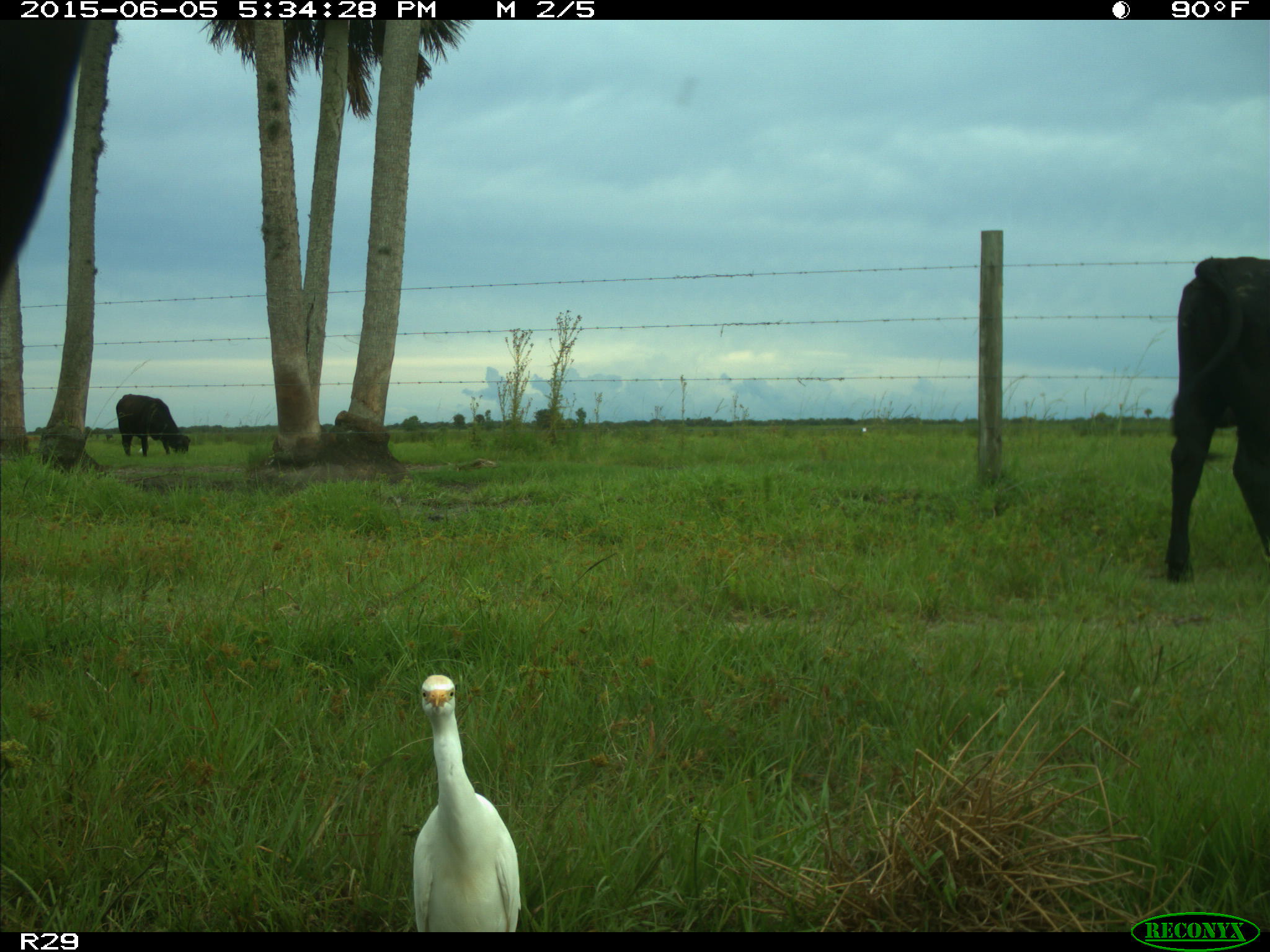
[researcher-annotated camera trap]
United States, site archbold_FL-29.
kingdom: Animalia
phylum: Chordata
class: Mammalia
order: Artiodactyla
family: Bovidae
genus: Bos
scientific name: Bos taurus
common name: domestic cow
Bos taurus (domestic cow).